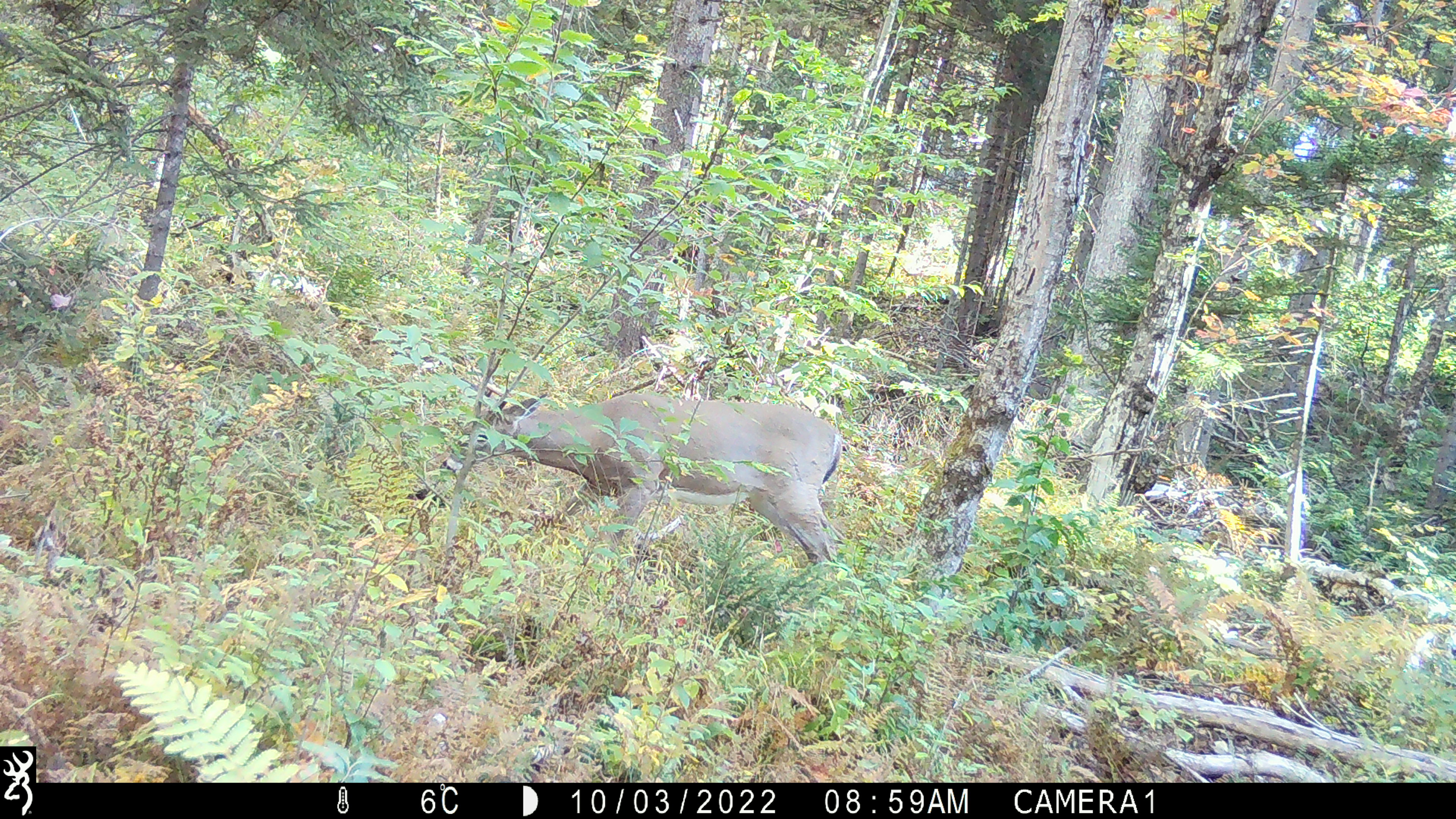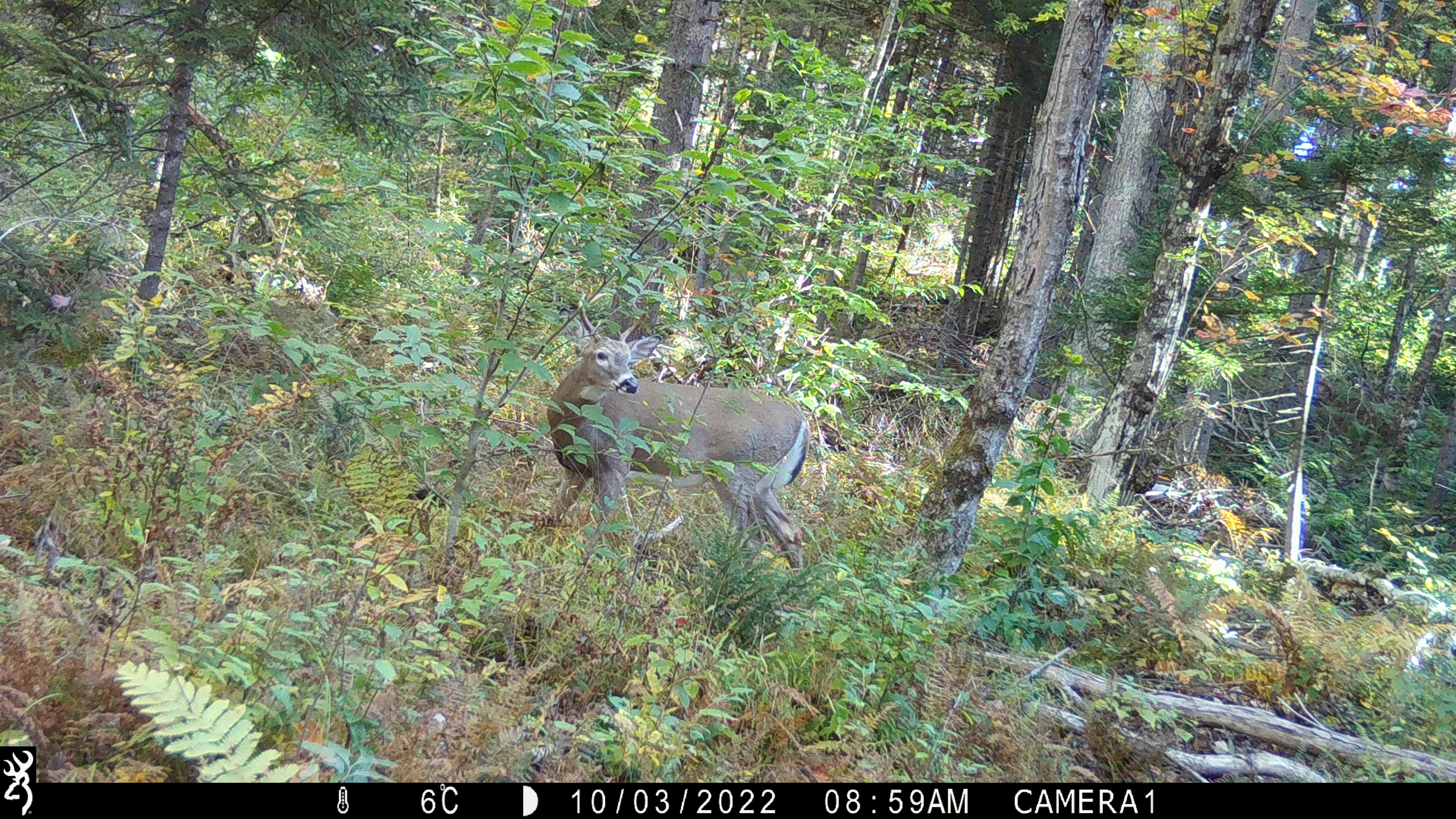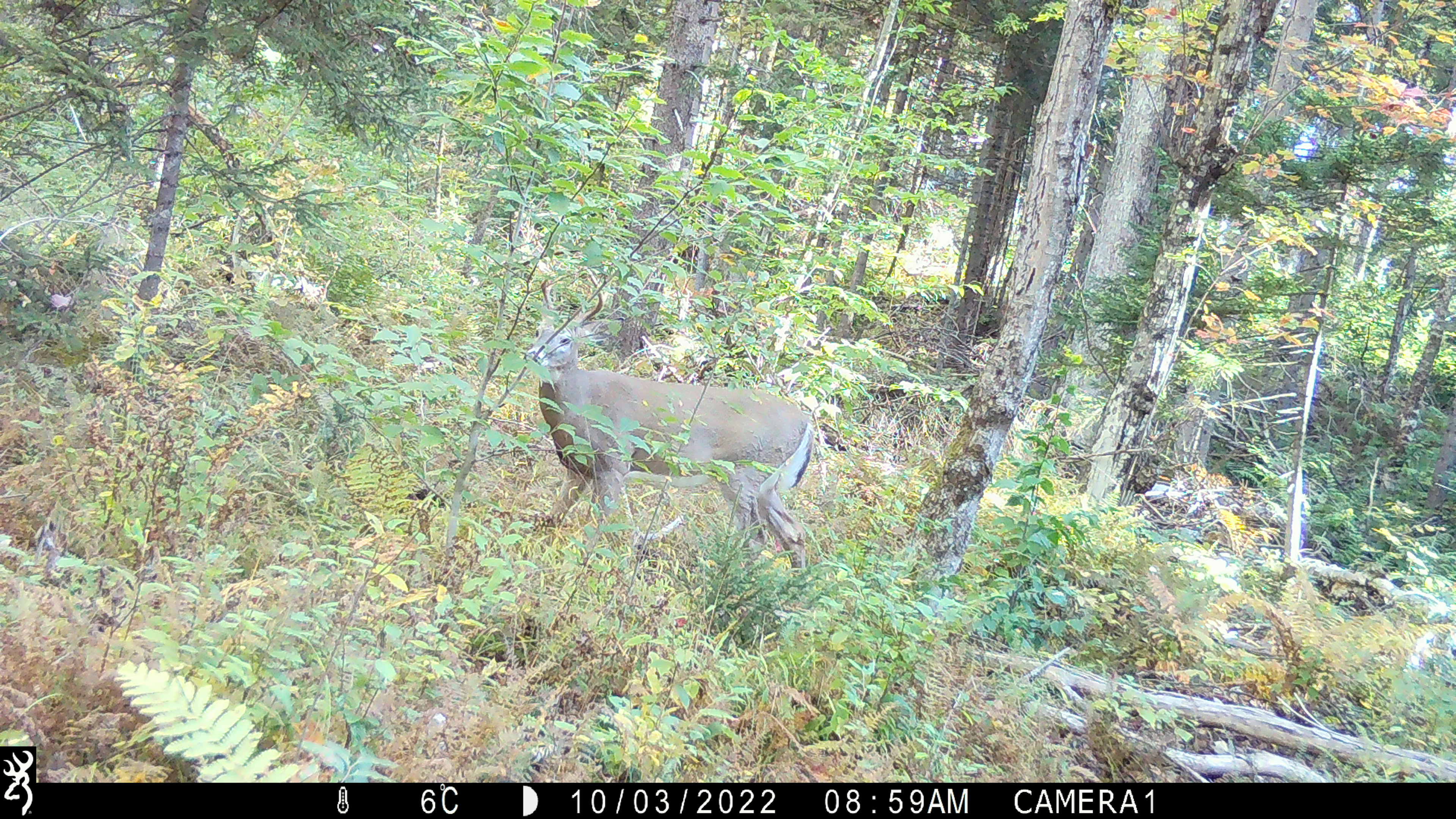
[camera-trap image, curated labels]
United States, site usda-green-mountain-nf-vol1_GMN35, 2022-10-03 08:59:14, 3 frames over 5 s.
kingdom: Animalia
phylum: Chordata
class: Mammalia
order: Artiodactyla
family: Cervidae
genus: Odocoileus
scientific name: Odocoileus virginianus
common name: white-tailed deer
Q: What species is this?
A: White-tailed deer (Odocoileus virginianus).